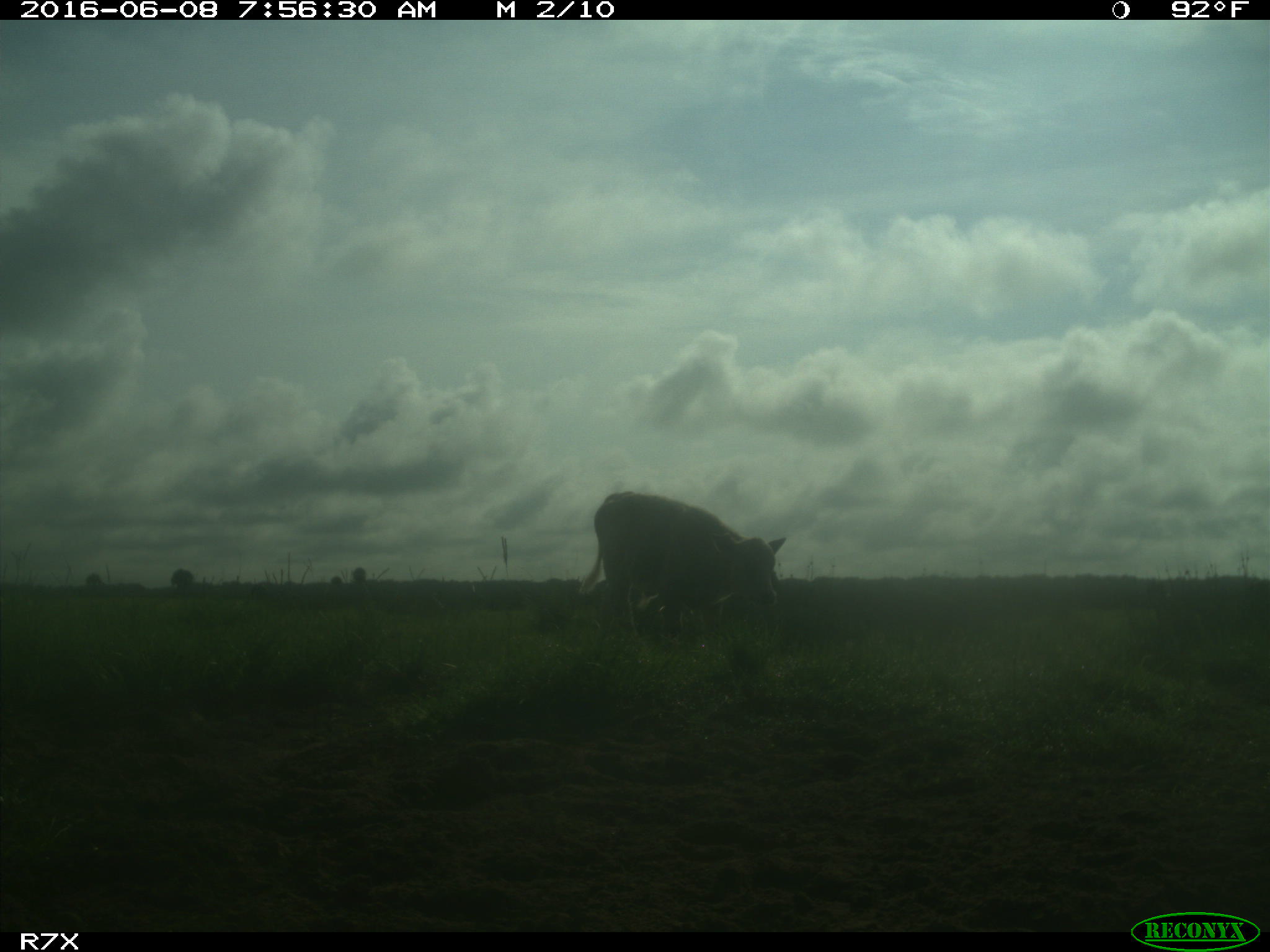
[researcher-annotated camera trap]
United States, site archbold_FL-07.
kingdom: Animalia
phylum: Chordata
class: Mammalia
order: Artiodactyla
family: Bovidae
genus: Bos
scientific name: Bos taurus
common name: domestic cow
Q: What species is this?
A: Bos taurus (domestic cow).